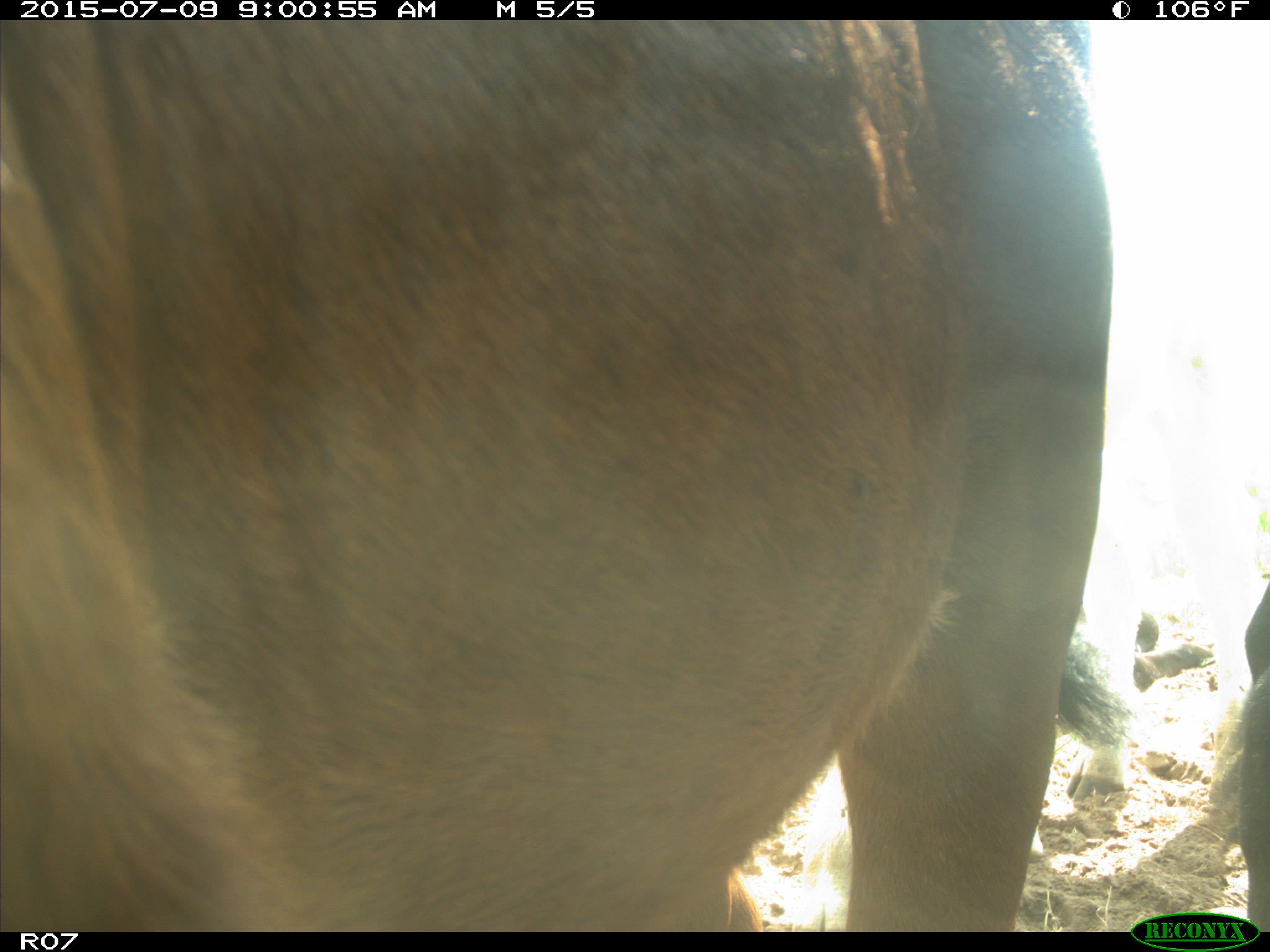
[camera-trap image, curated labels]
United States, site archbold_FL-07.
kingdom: Animalia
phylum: Chordata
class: Mammalia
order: Artiodactyla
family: Bovidae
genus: Bos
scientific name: Bos taurus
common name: domestic cow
Bos taurus (domestic cow).